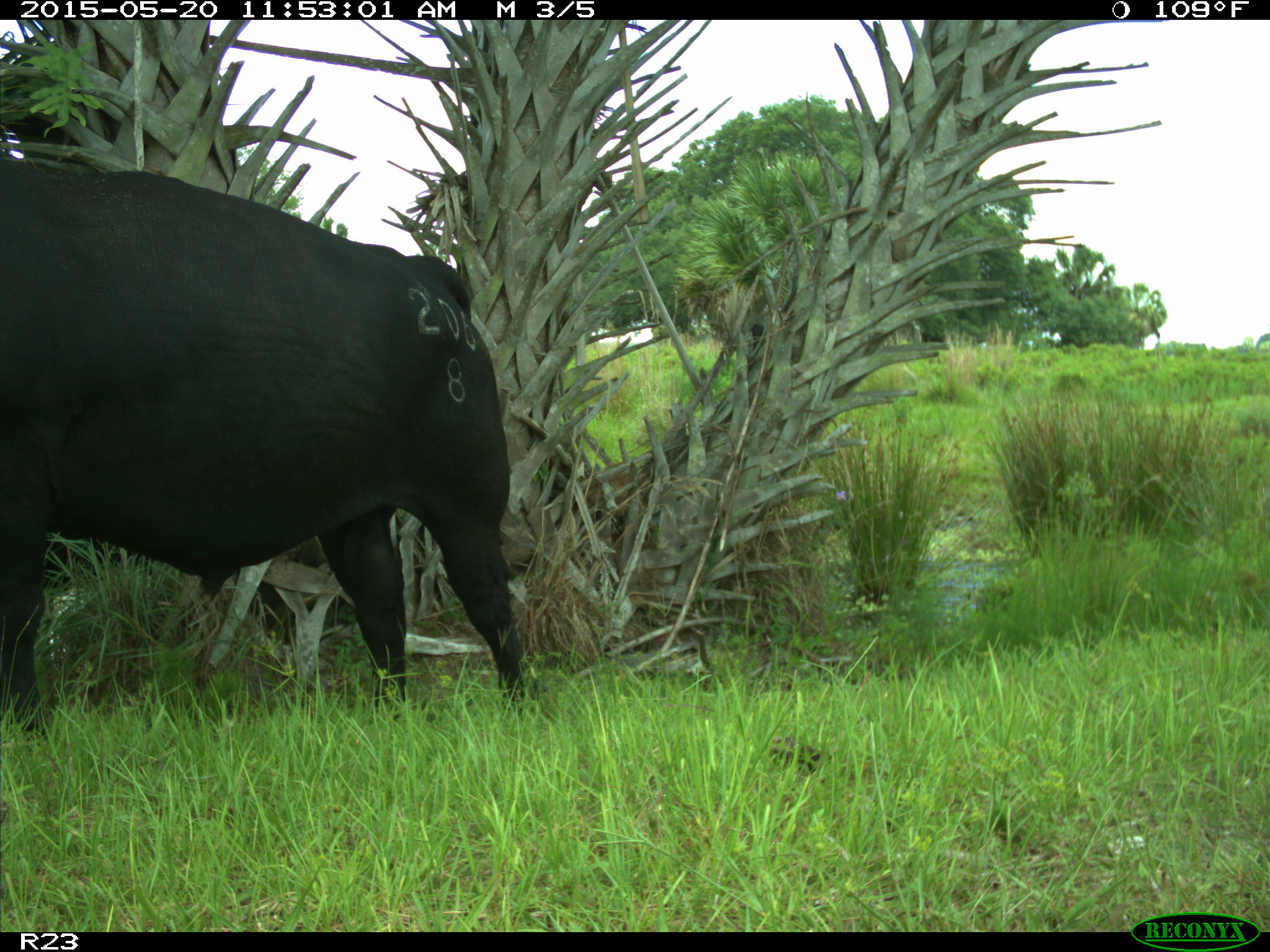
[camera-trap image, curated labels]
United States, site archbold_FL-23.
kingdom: Animalia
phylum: Chordata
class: Mammalia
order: Artiodactyla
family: Suidae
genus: Sus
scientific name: Sus scrofa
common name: wild boar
Sus scrofa (wild boar).